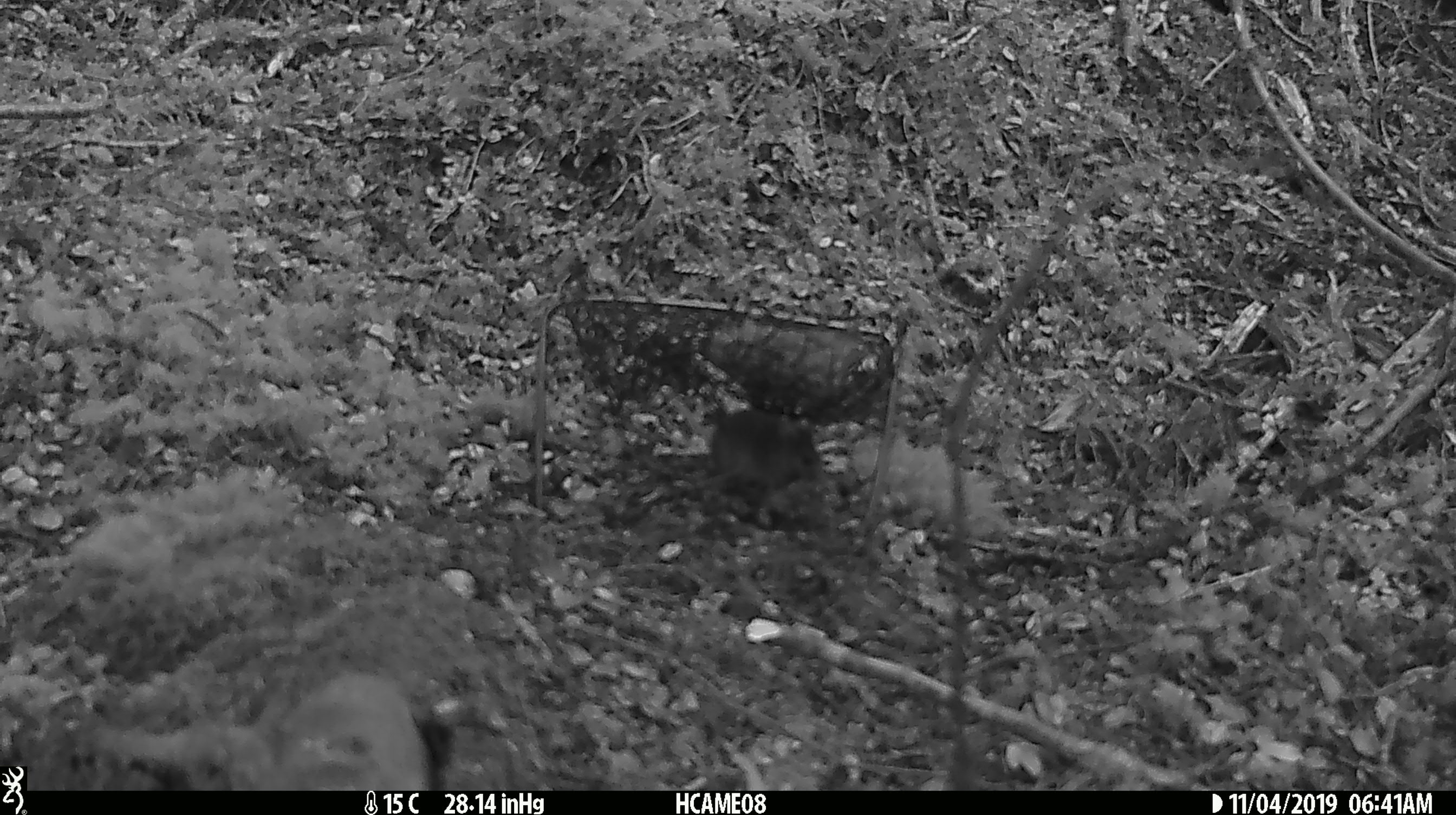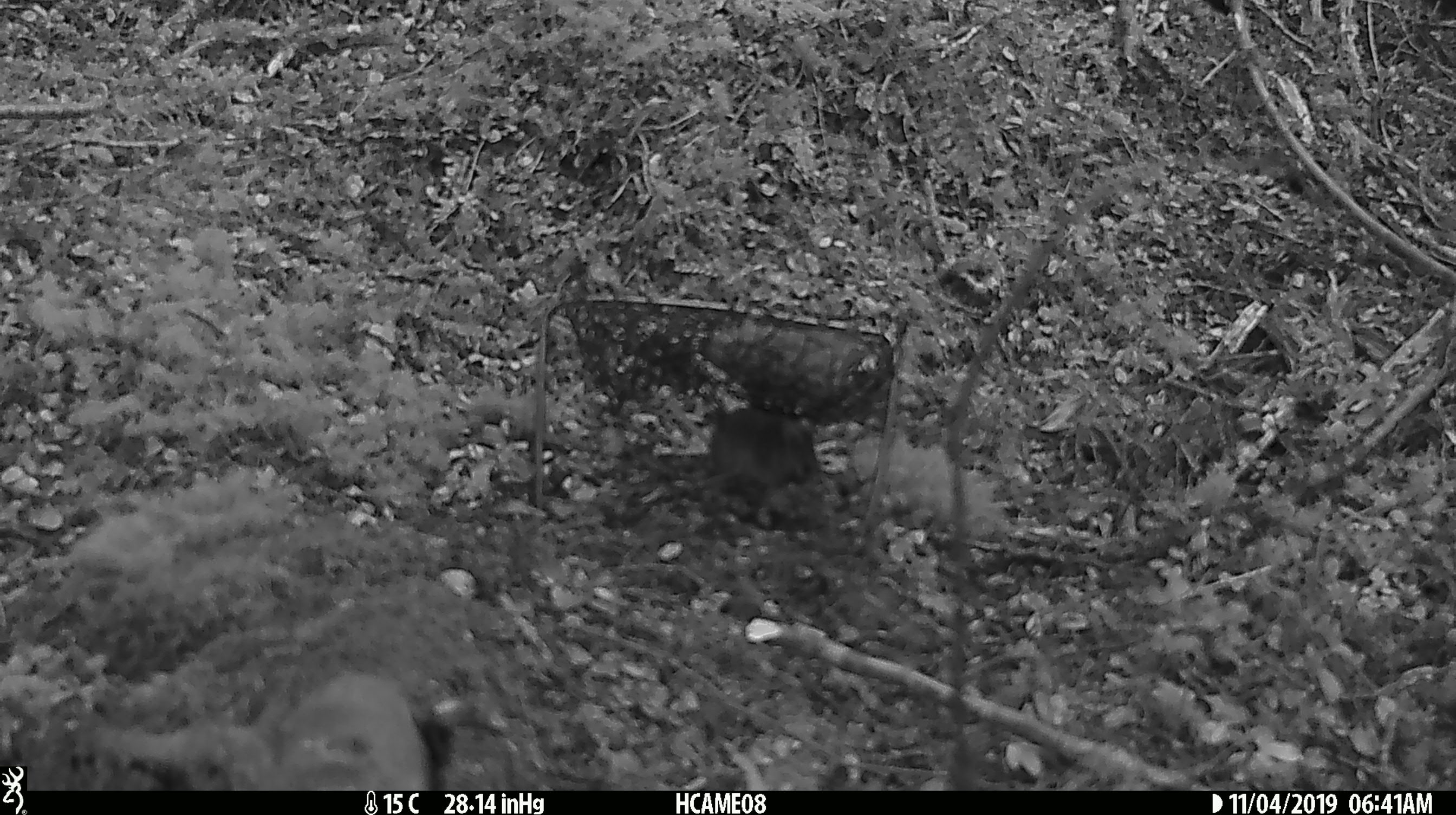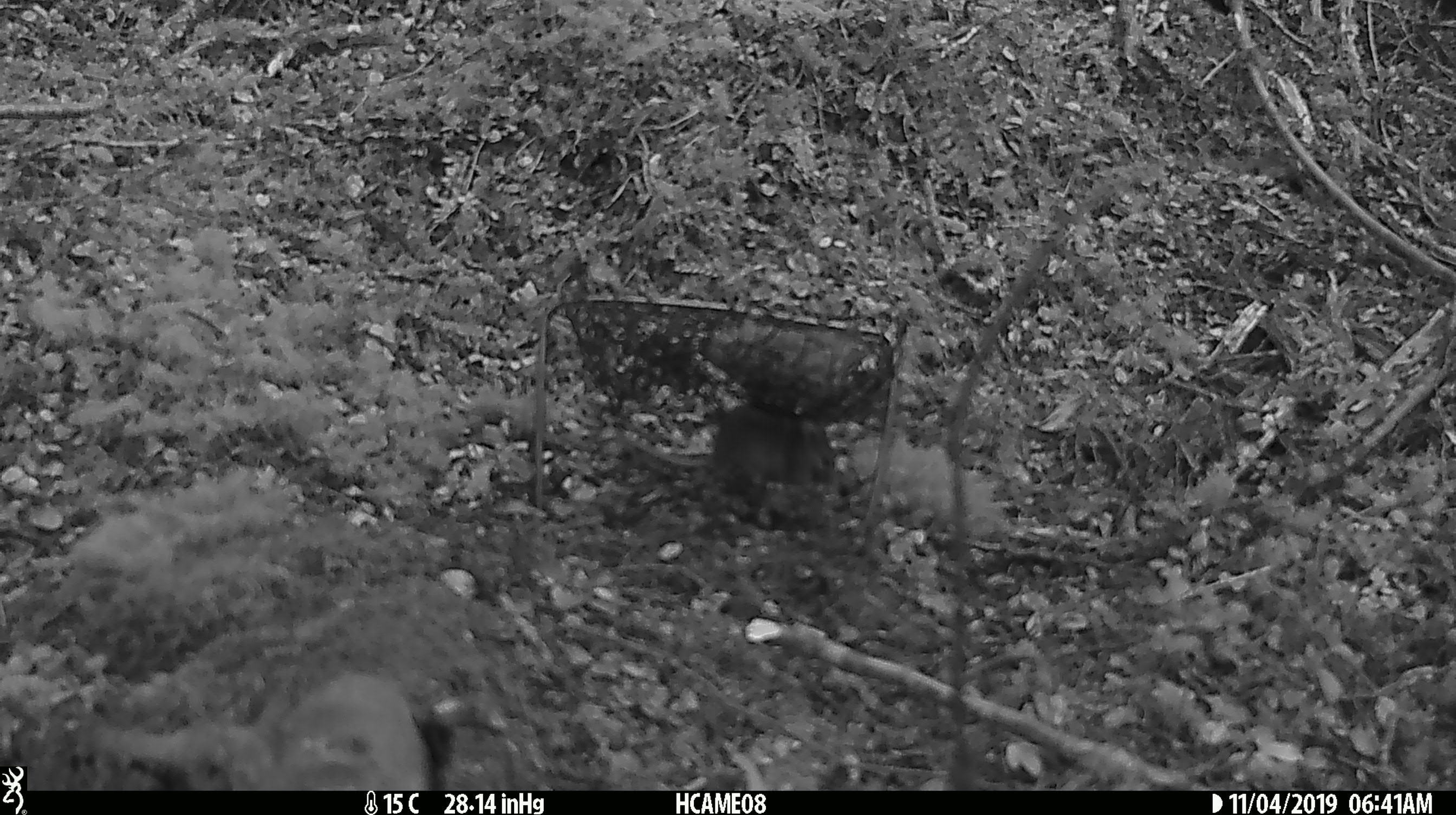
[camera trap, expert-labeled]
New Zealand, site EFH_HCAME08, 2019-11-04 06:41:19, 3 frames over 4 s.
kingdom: Animalia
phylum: Chordata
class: Mammalia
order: Rodentia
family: Muridae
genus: Mus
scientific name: Mus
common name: mouse